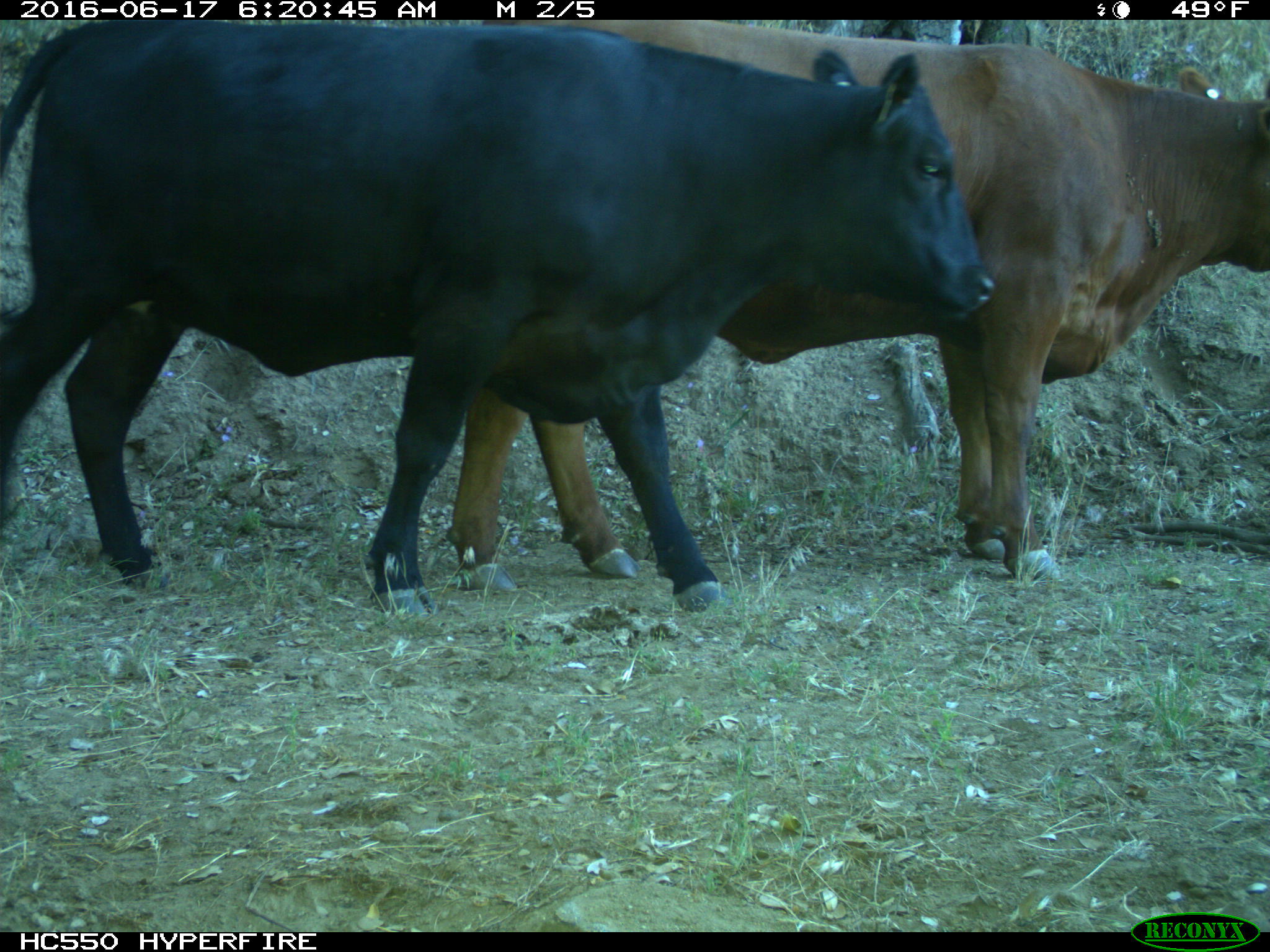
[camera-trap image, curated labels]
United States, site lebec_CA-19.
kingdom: Animalia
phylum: Chordata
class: Mammalia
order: Artiodactyla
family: Bovidae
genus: Bos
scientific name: Bos taurus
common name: domestic cow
Bos taurus (domestic cow).